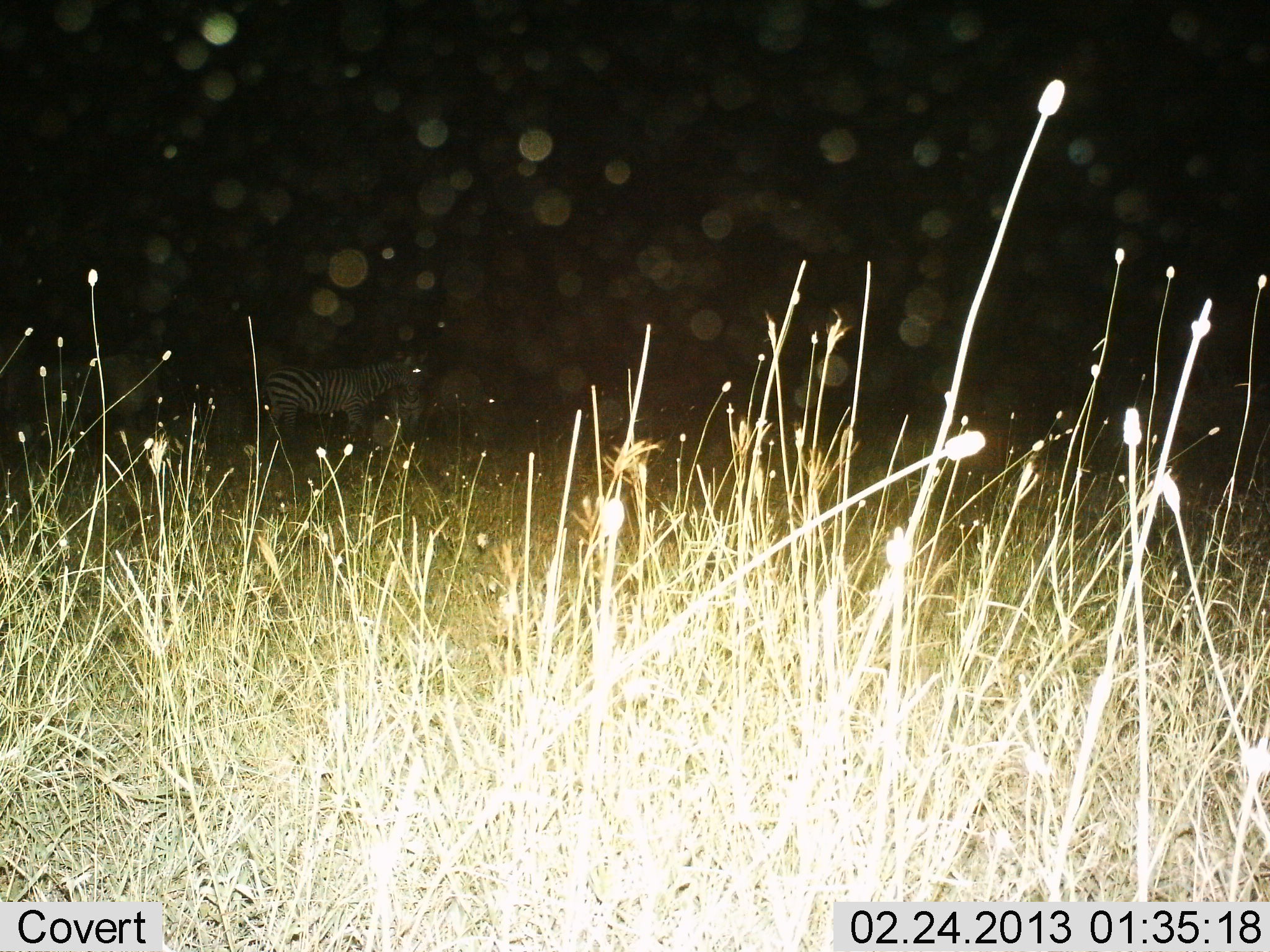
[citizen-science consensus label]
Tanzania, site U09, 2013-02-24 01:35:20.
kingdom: Animalia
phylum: Chordata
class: Mammalia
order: Perissodactyla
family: Equidae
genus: Equus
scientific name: Equus quagga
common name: plains zebra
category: zebra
Zebra (plains zebra) (Equus quagga), count 2. Behavior (volunteer vote fractions): standing 96%, resting 0%, moving 4%, interacting 4%. Young present (vote fraction): 0%. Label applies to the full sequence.